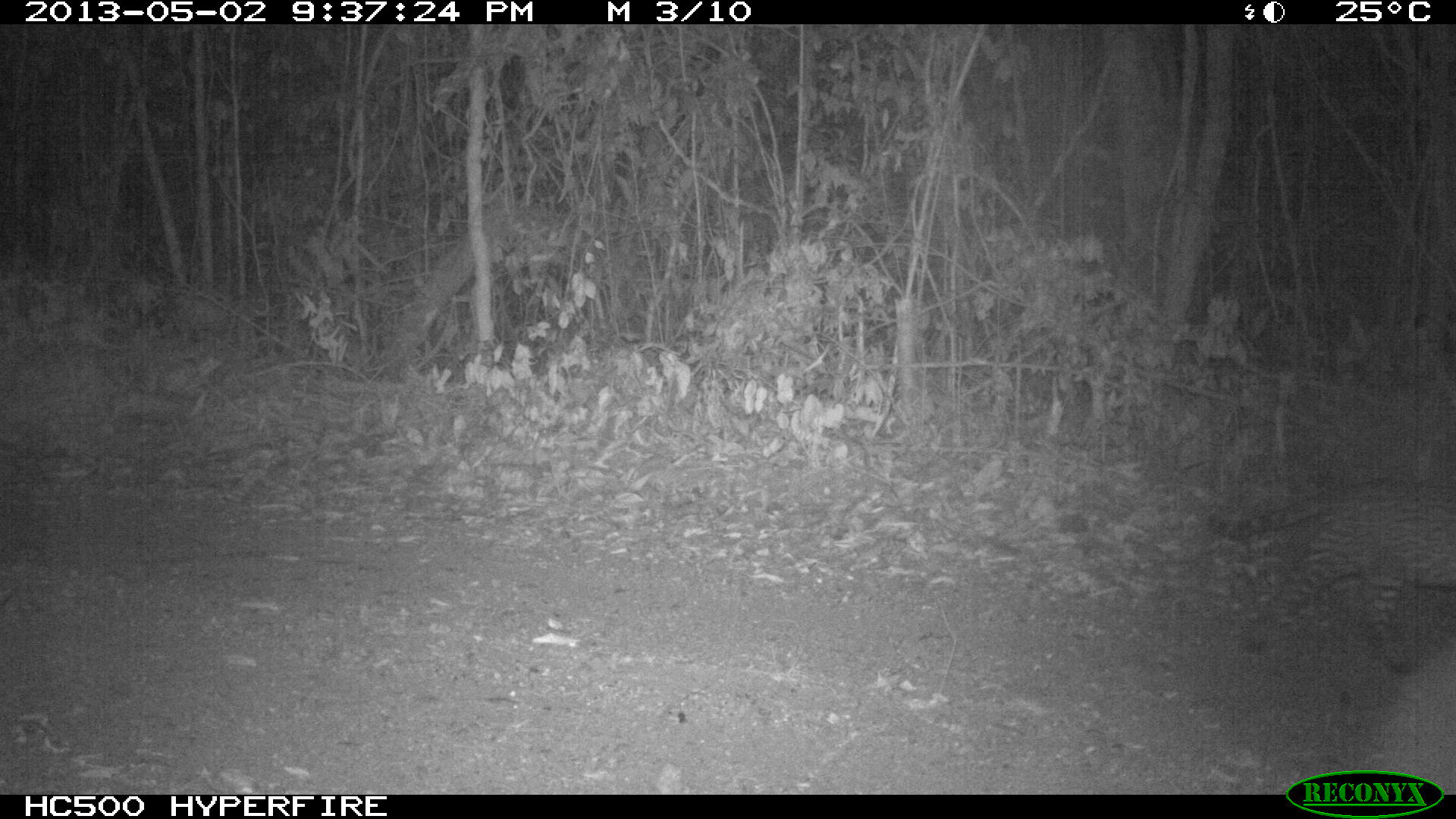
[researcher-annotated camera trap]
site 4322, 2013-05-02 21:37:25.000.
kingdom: Animalia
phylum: Chordata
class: Mammalia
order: Carnivora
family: Felidae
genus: Leopardus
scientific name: Leopardus pardalis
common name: ocelot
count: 1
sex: male